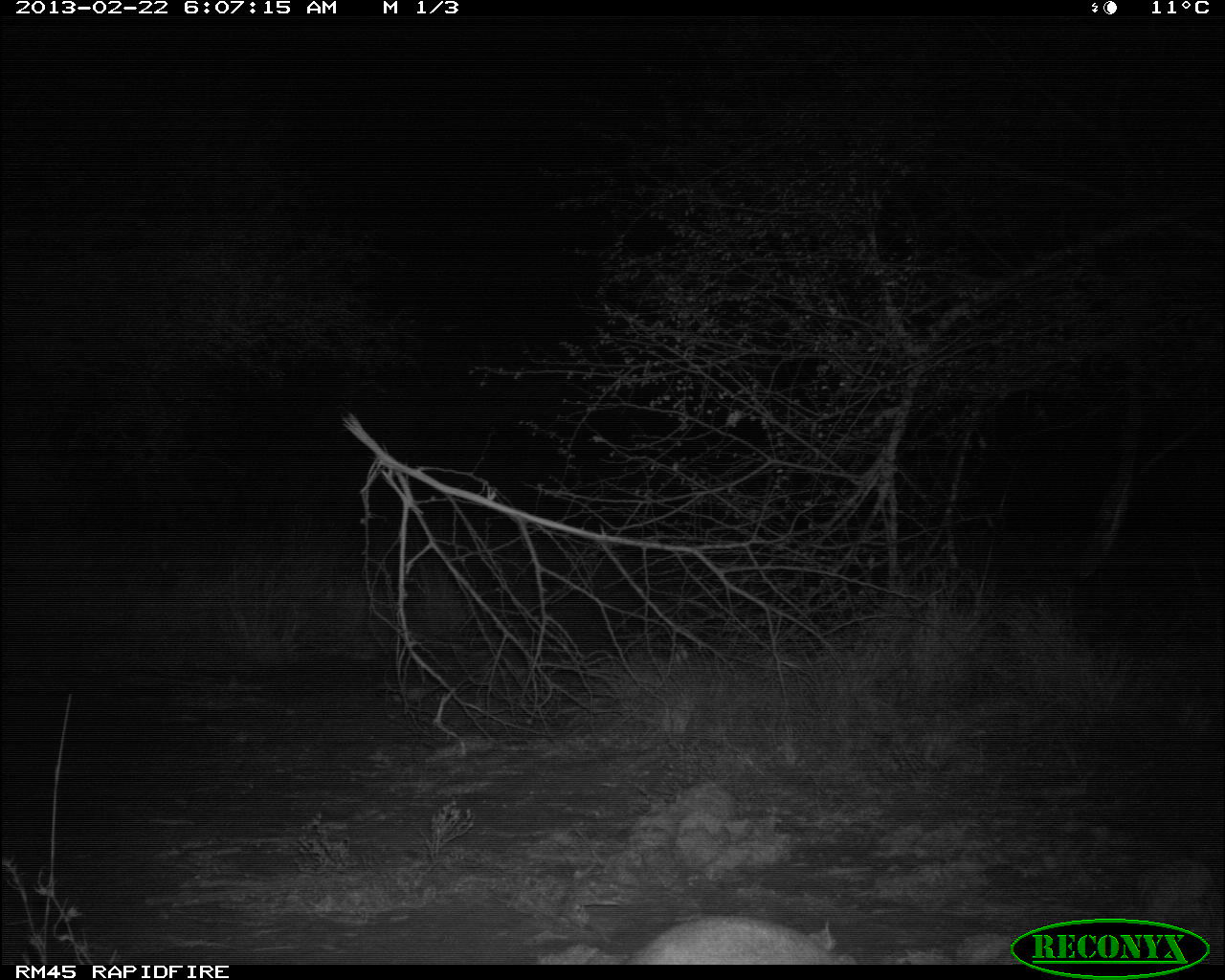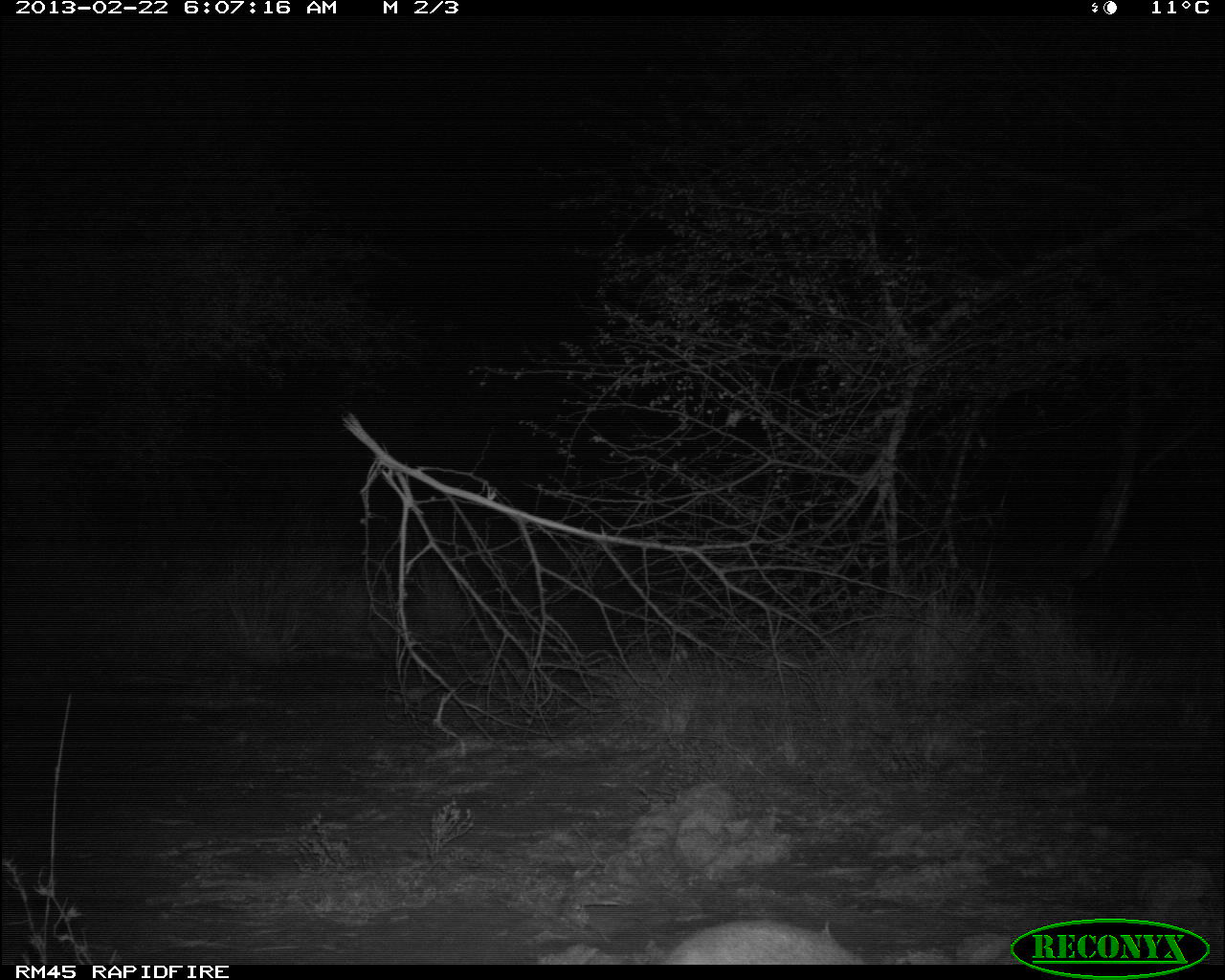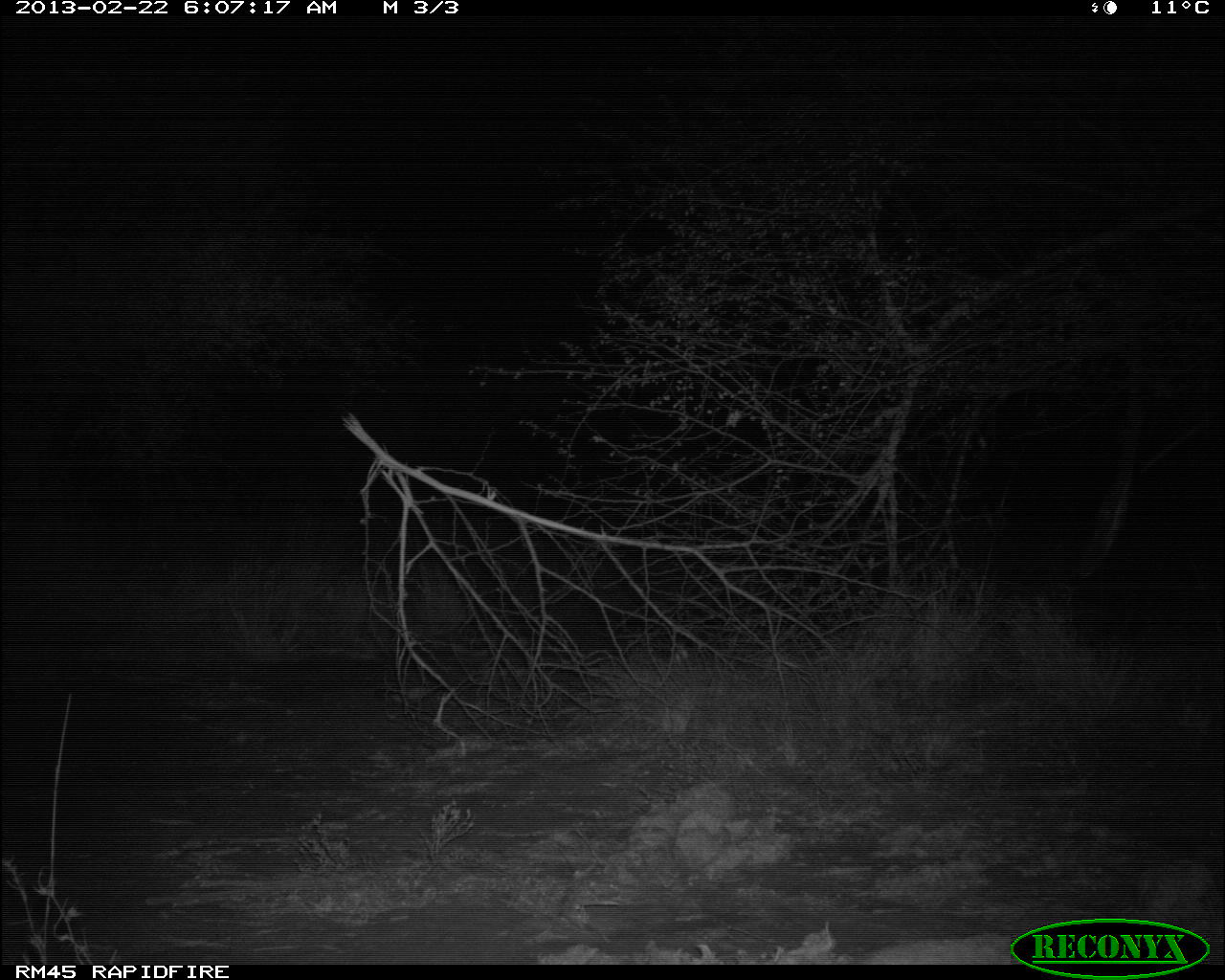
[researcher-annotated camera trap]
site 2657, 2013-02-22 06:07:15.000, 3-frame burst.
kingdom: Animalia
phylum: Chordata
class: Mammalia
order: Artiodactyla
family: Bovidae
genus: Madoqua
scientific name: Madoqua guentheri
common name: günther's dik-dik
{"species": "Madoqua guentheri (günther's dik-dik)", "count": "1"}